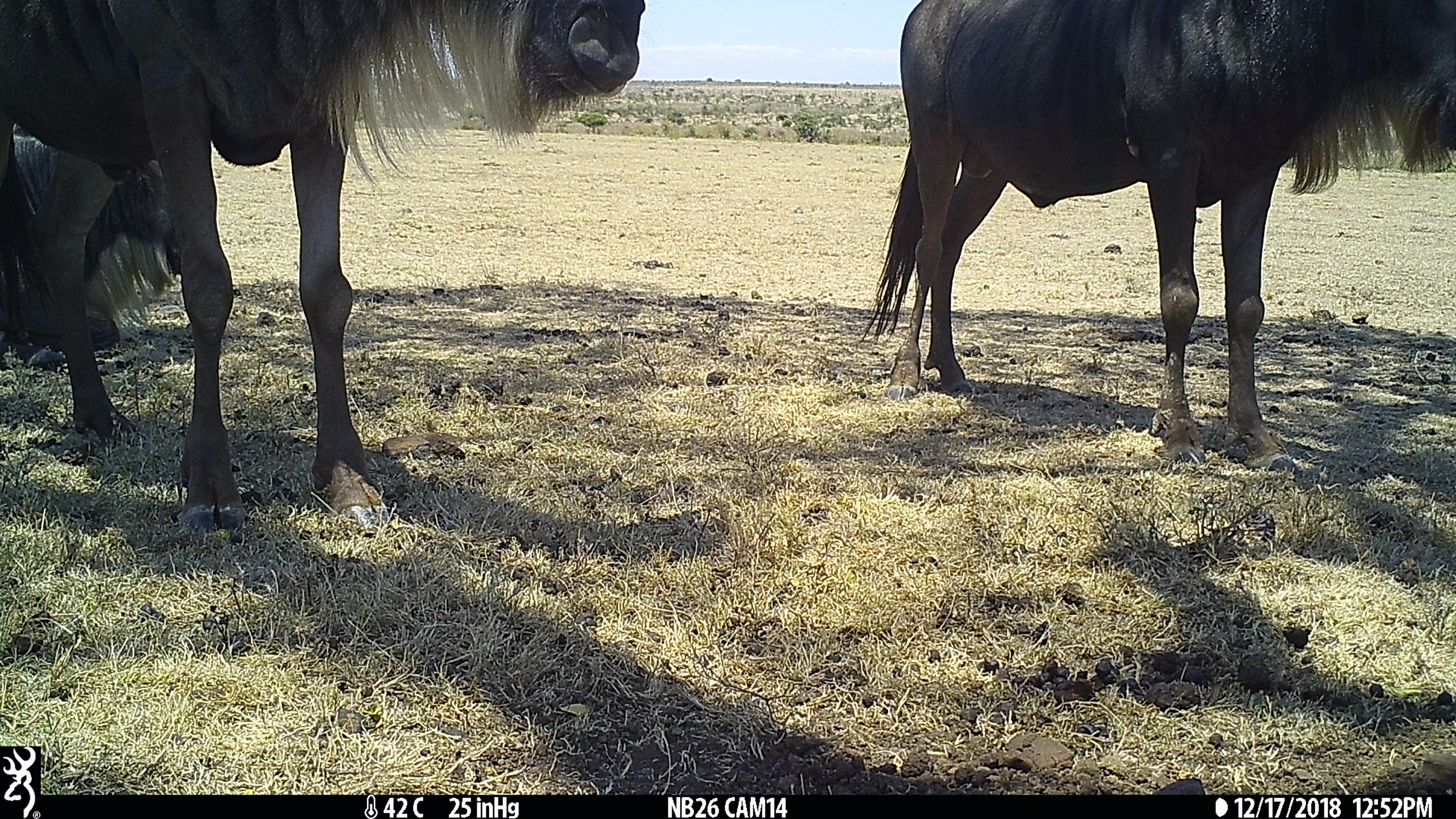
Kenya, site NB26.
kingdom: Animalia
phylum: Chordata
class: Mammalia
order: Artiodactyla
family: Bovidae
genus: Connochaetes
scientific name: Connochaetes taurinus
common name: blue wildebeest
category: wildebeest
Wildebeest (blue wildebeest) (Connochaetes taurinus).